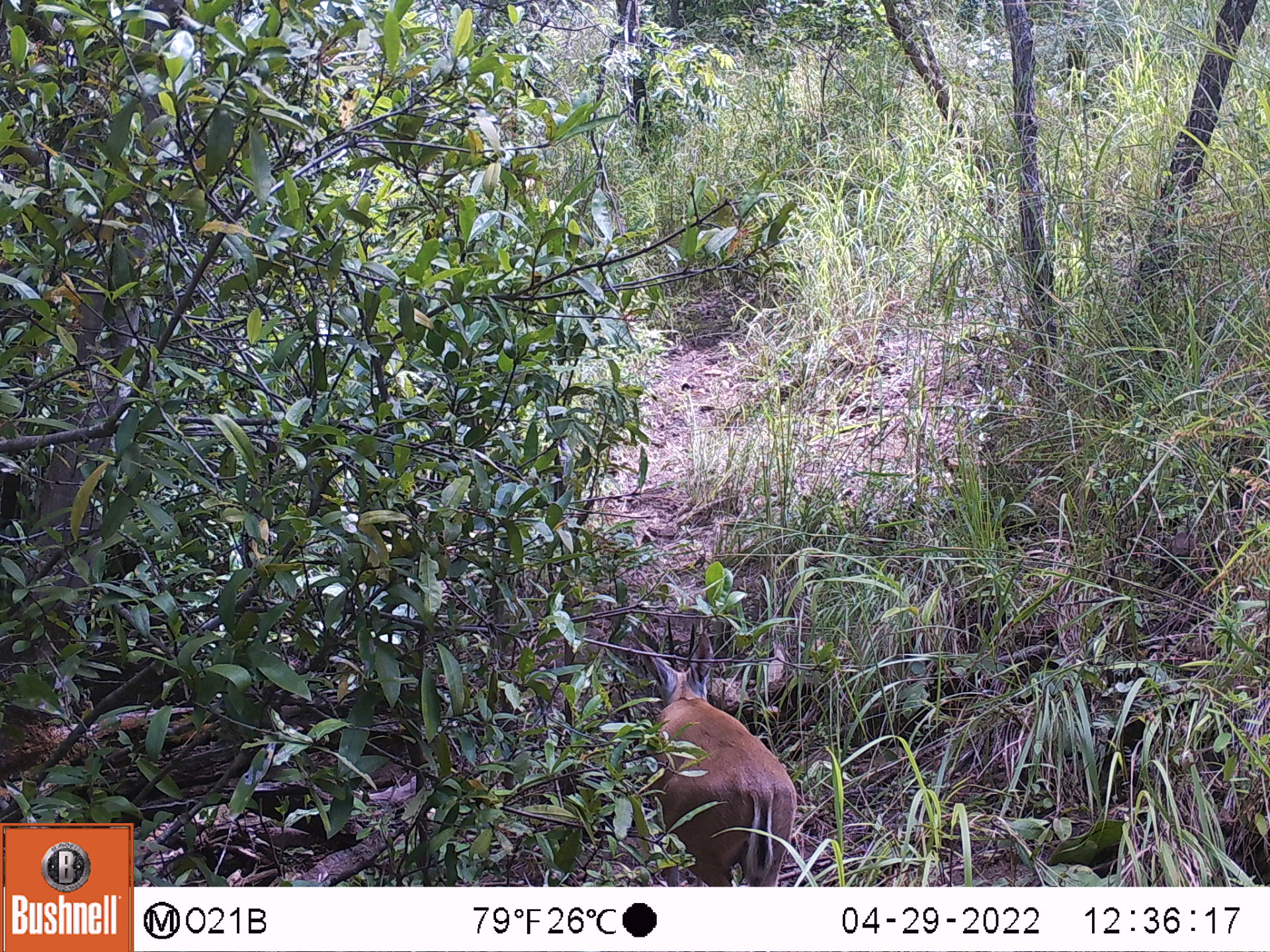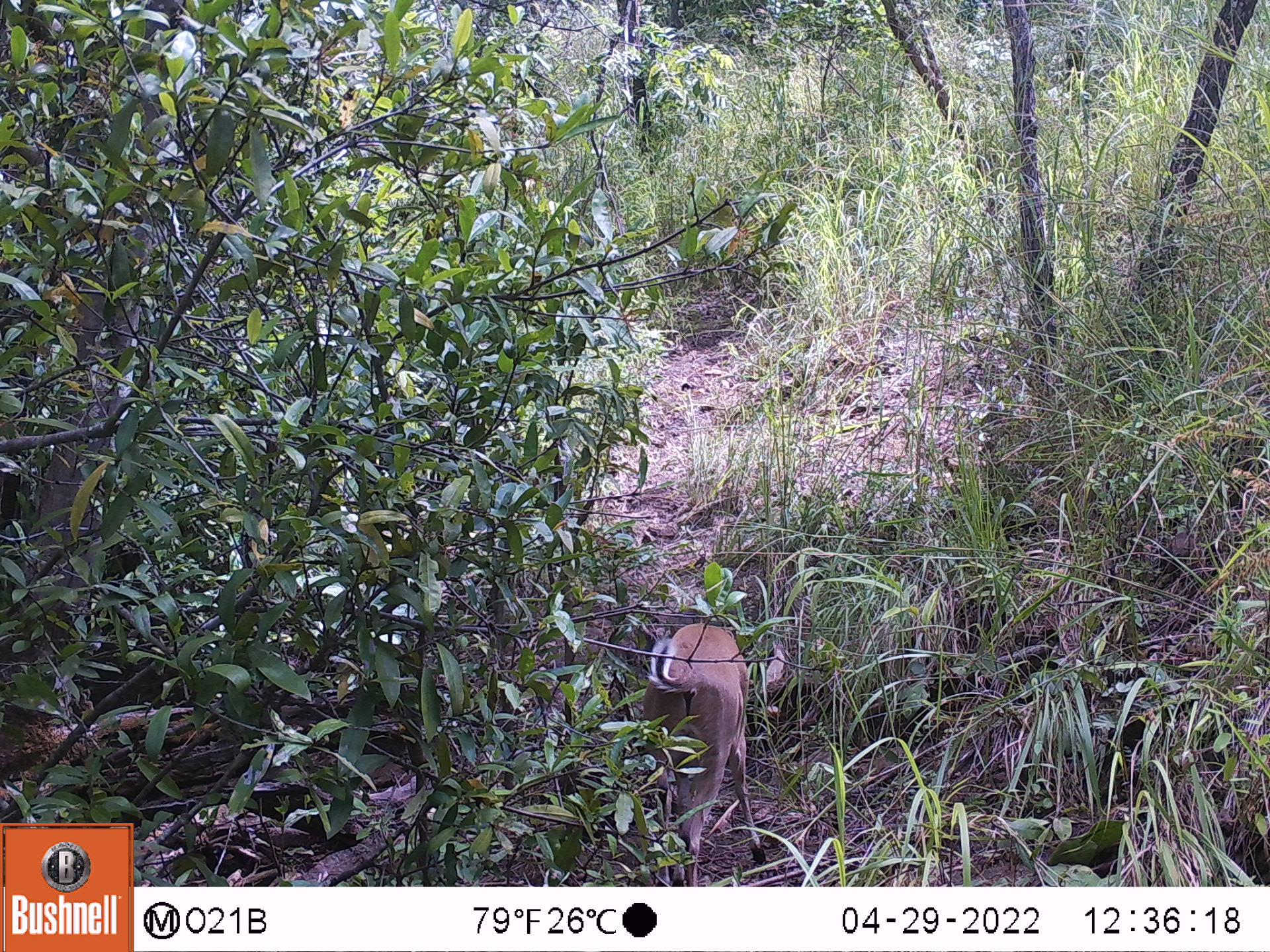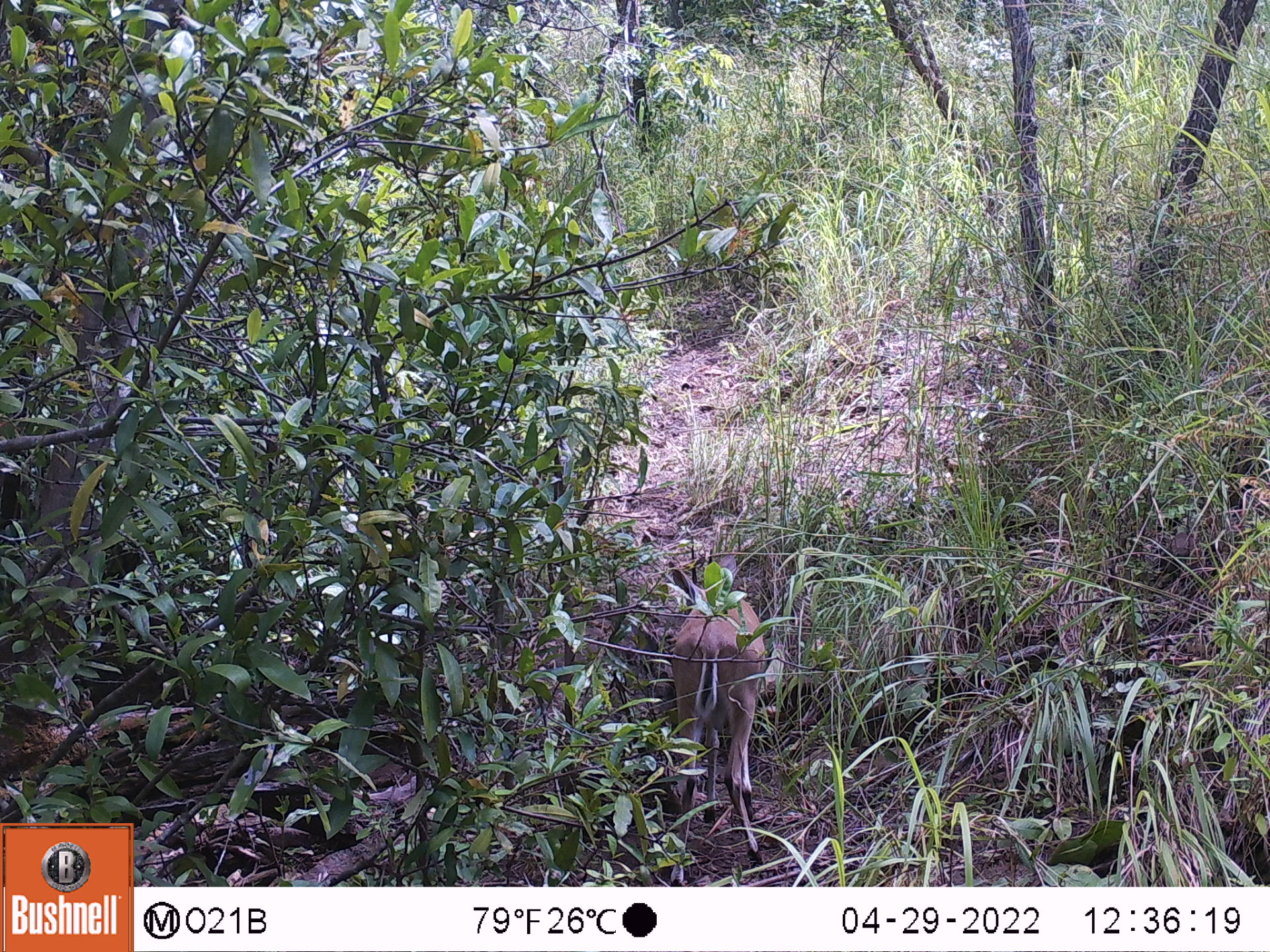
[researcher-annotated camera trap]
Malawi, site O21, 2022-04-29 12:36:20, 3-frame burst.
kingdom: Animalia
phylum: Chordata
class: Mammalia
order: Artiodactyla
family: Bovidae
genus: Sylvicapra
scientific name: Sylvicapra grimmia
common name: common duiker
Common duiker (Sylvicapra grimmia), count 1.